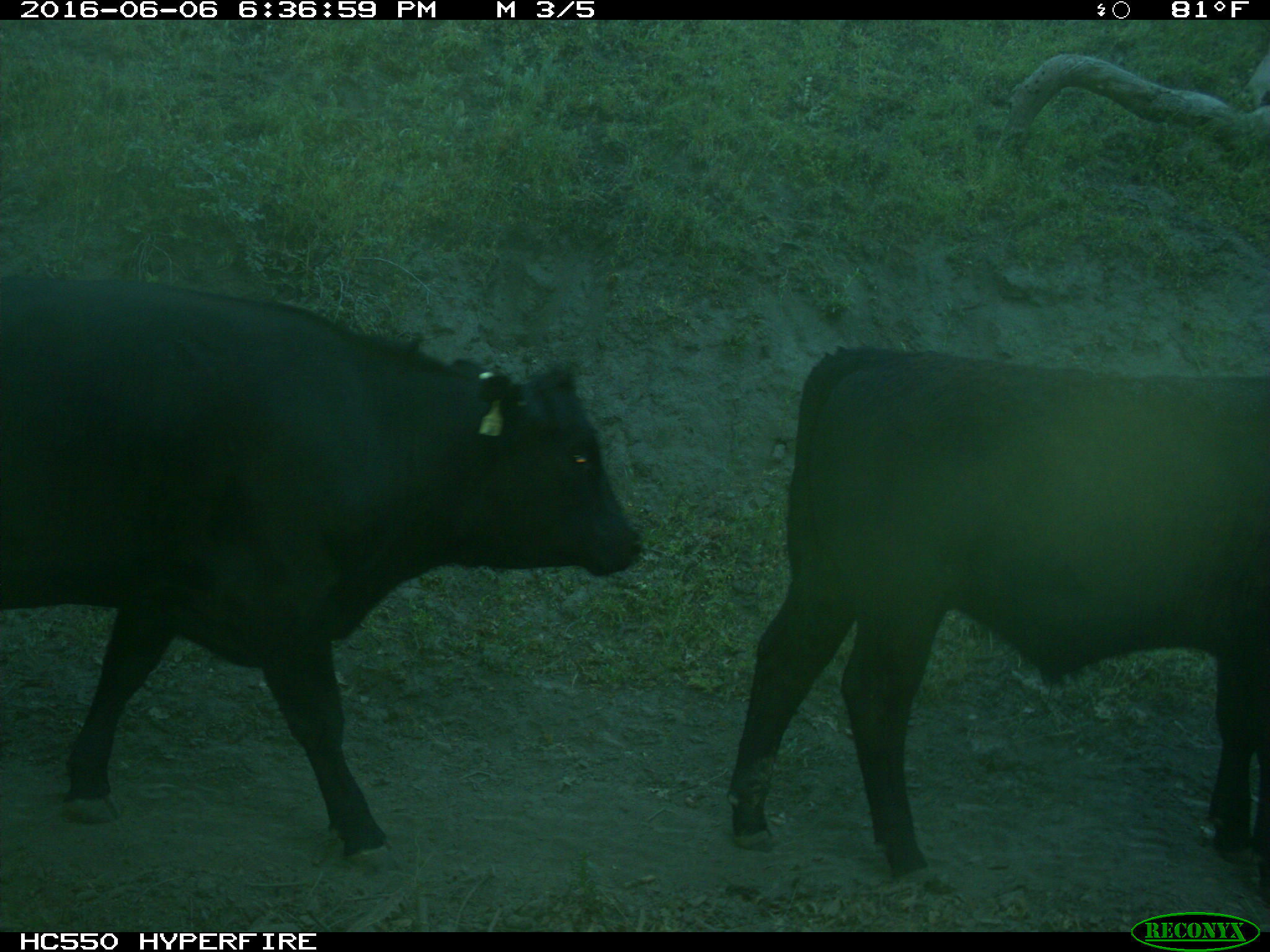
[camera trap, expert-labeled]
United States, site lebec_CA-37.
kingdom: Animalia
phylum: Chordata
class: Mammalia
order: Artiodactyla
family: Bovidae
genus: Bos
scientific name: Bos taurus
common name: domestic cow